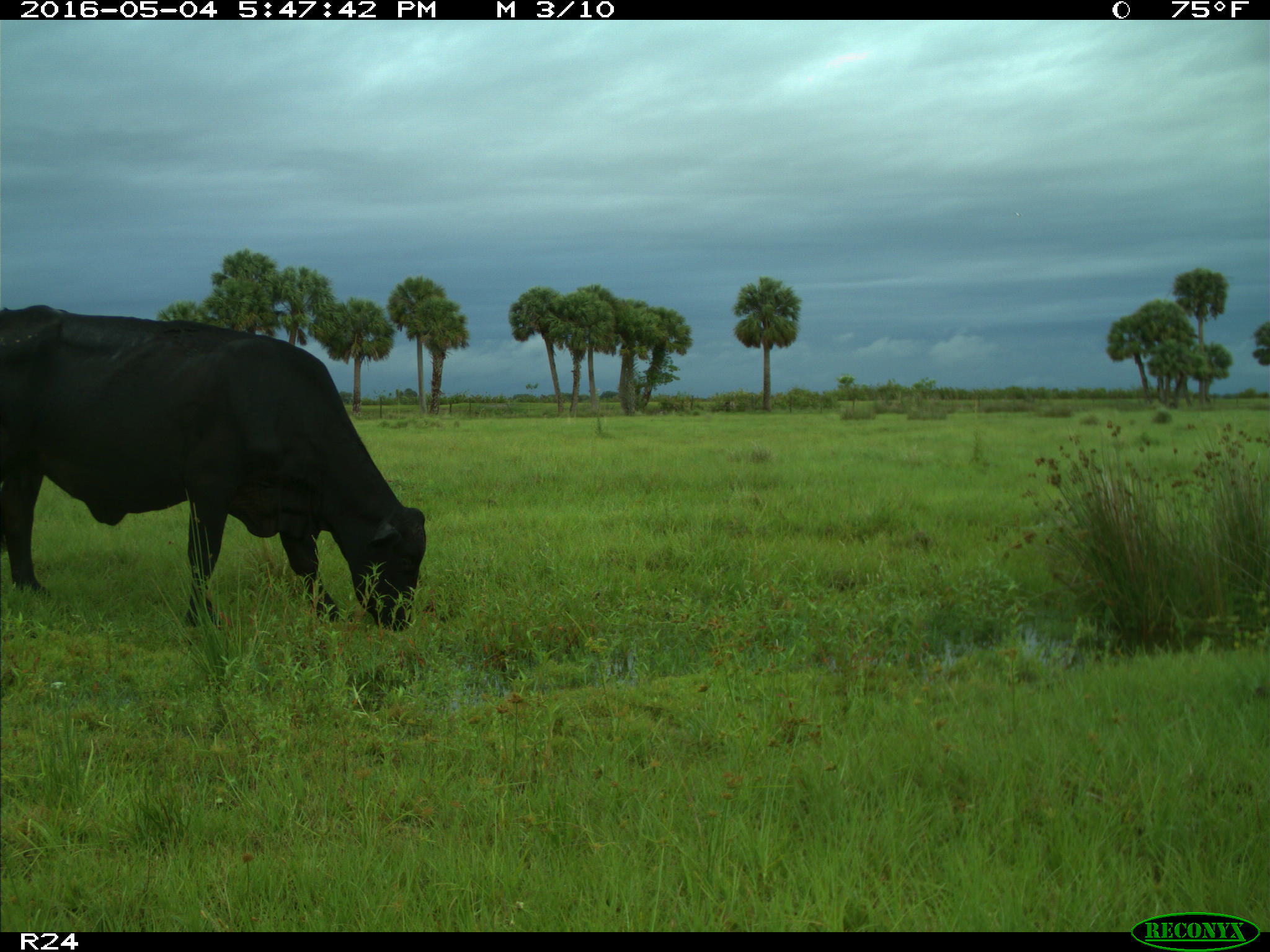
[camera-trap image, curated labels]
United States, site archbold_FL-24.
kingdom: Animalia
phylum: Chordata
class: Mammalia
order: Artiodactyla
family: Bovidae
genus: Bos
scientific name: Bos taurus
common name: domestic cow